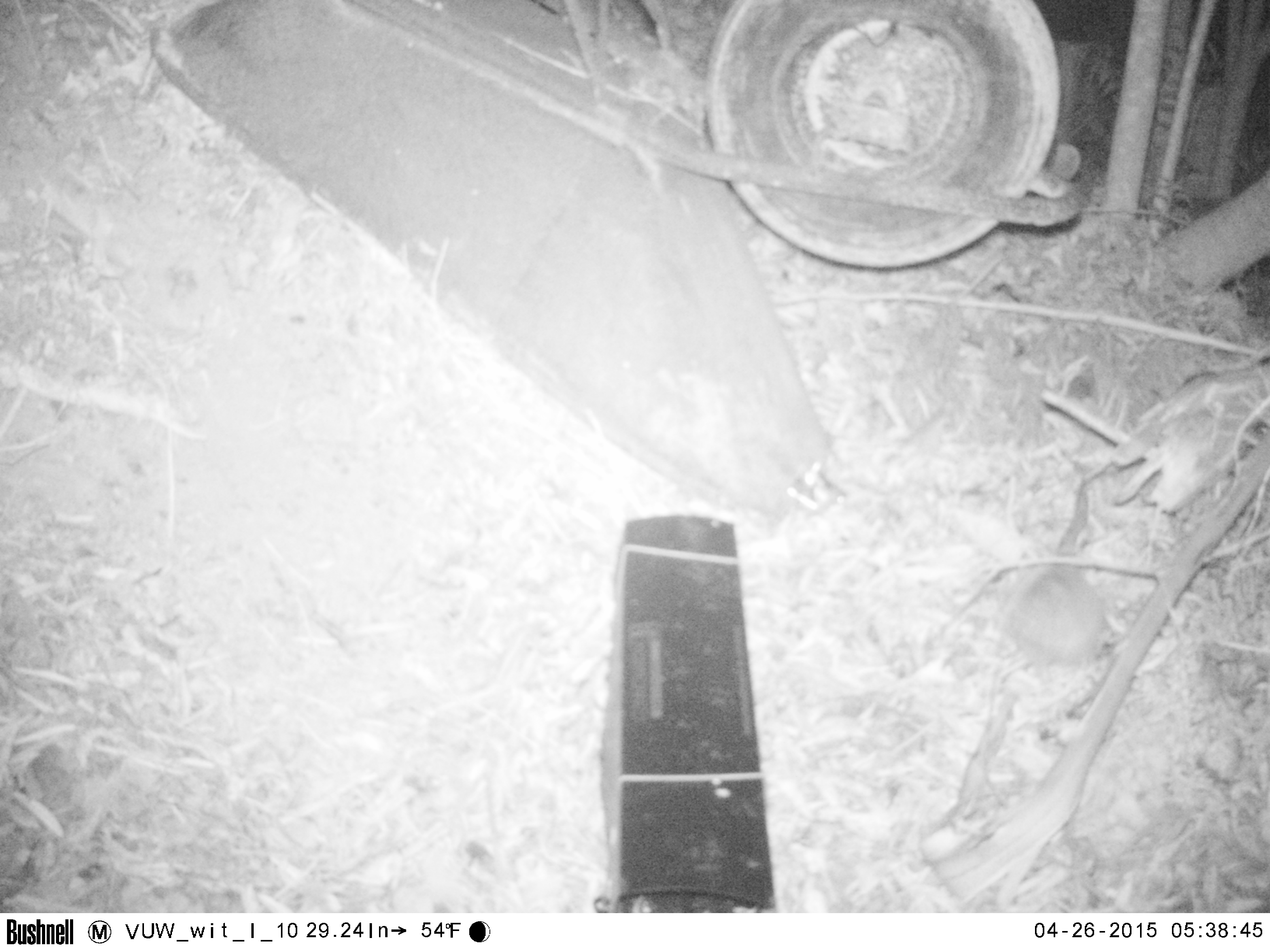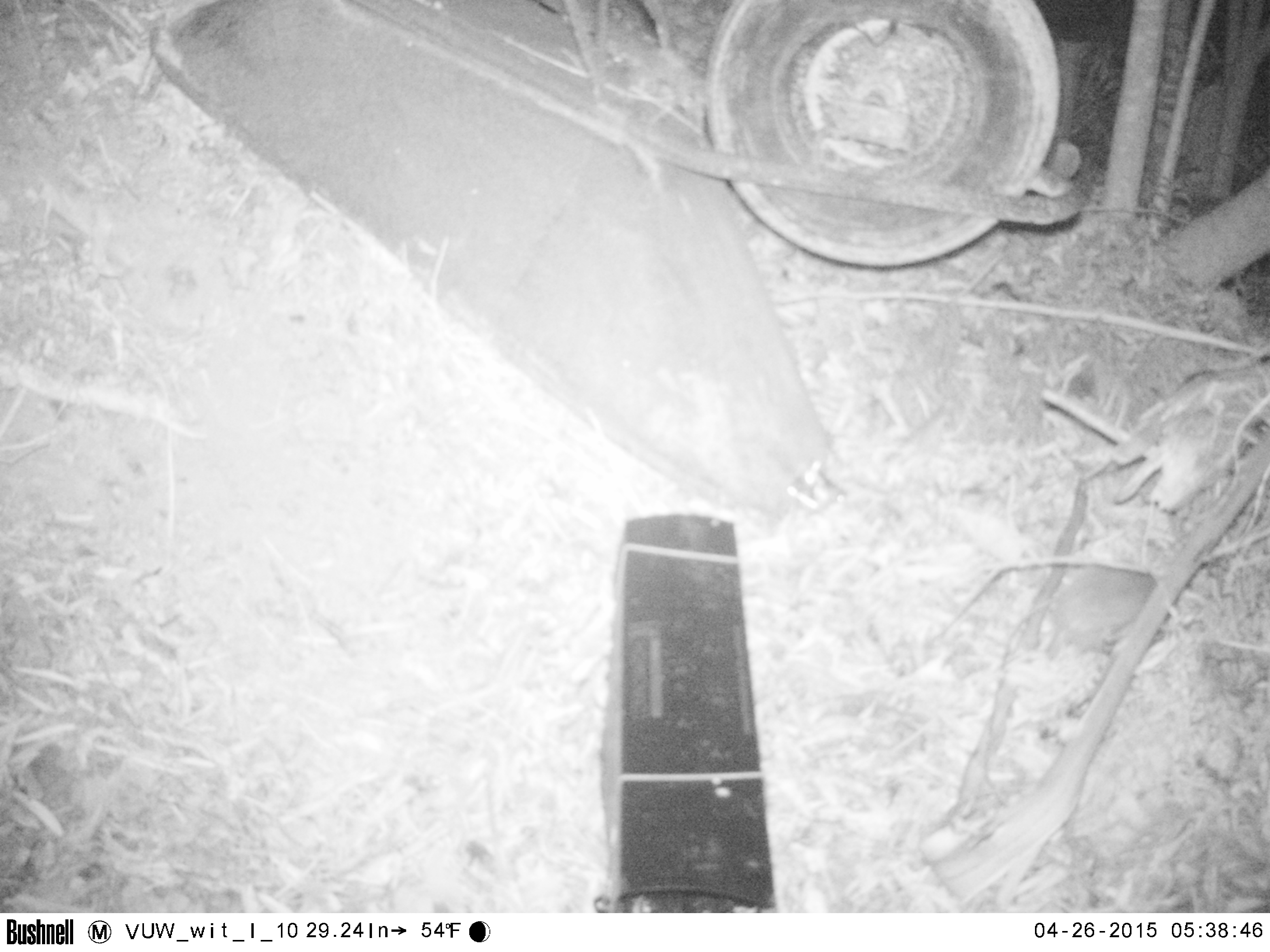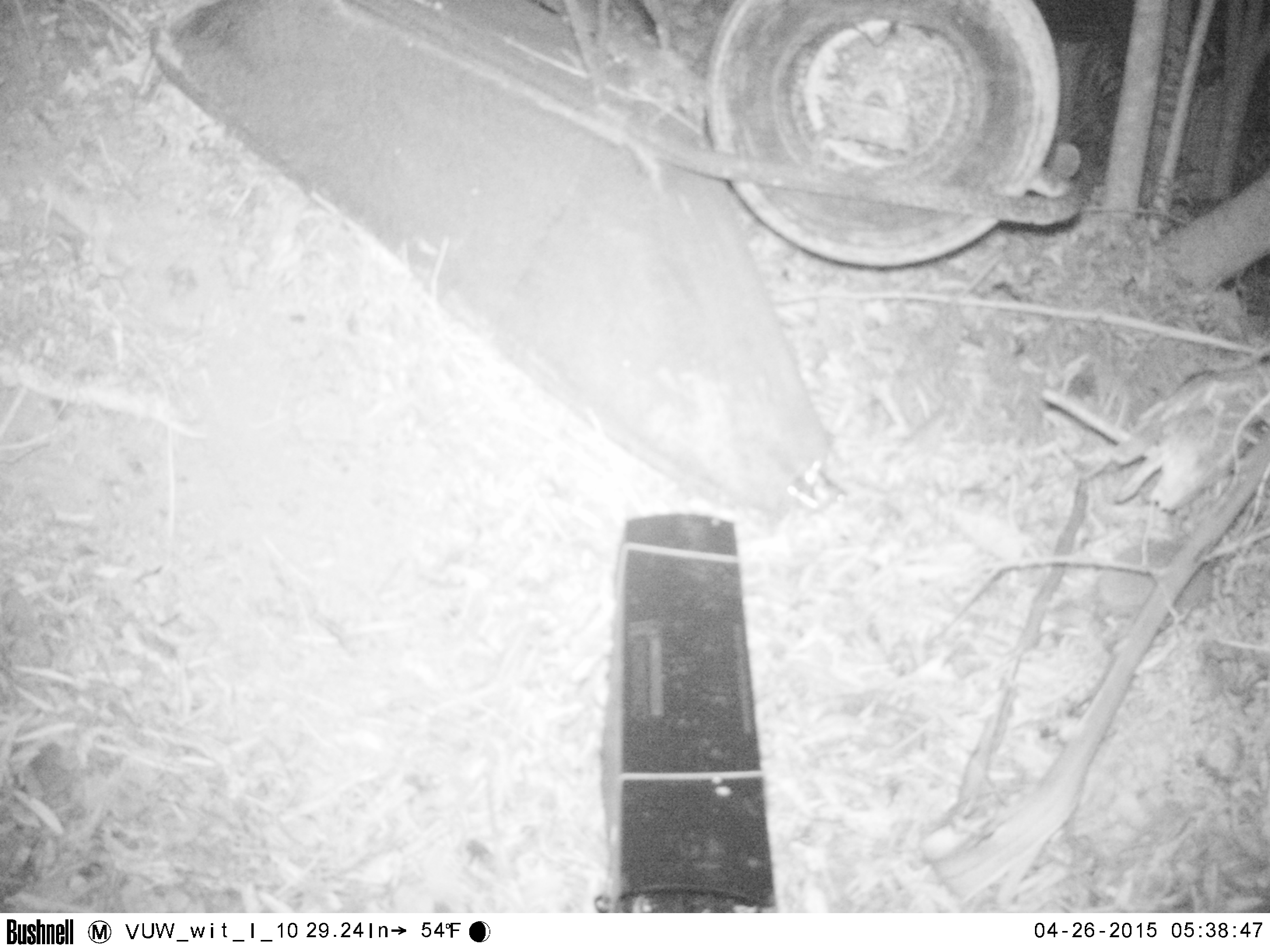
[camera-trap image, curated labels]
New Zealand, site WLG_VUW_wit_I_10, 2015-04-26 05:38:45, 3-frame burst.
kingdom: Animalia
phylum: Chordata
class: Mammalia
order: Eulipotyphla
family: Erinaceidae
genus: Erinaceus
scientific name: Erinaceus europaeus europaeus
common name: european hedgehog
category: hedgehog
Hedgehog (european hedgehog) (Erinaceus europaeus europaeus).